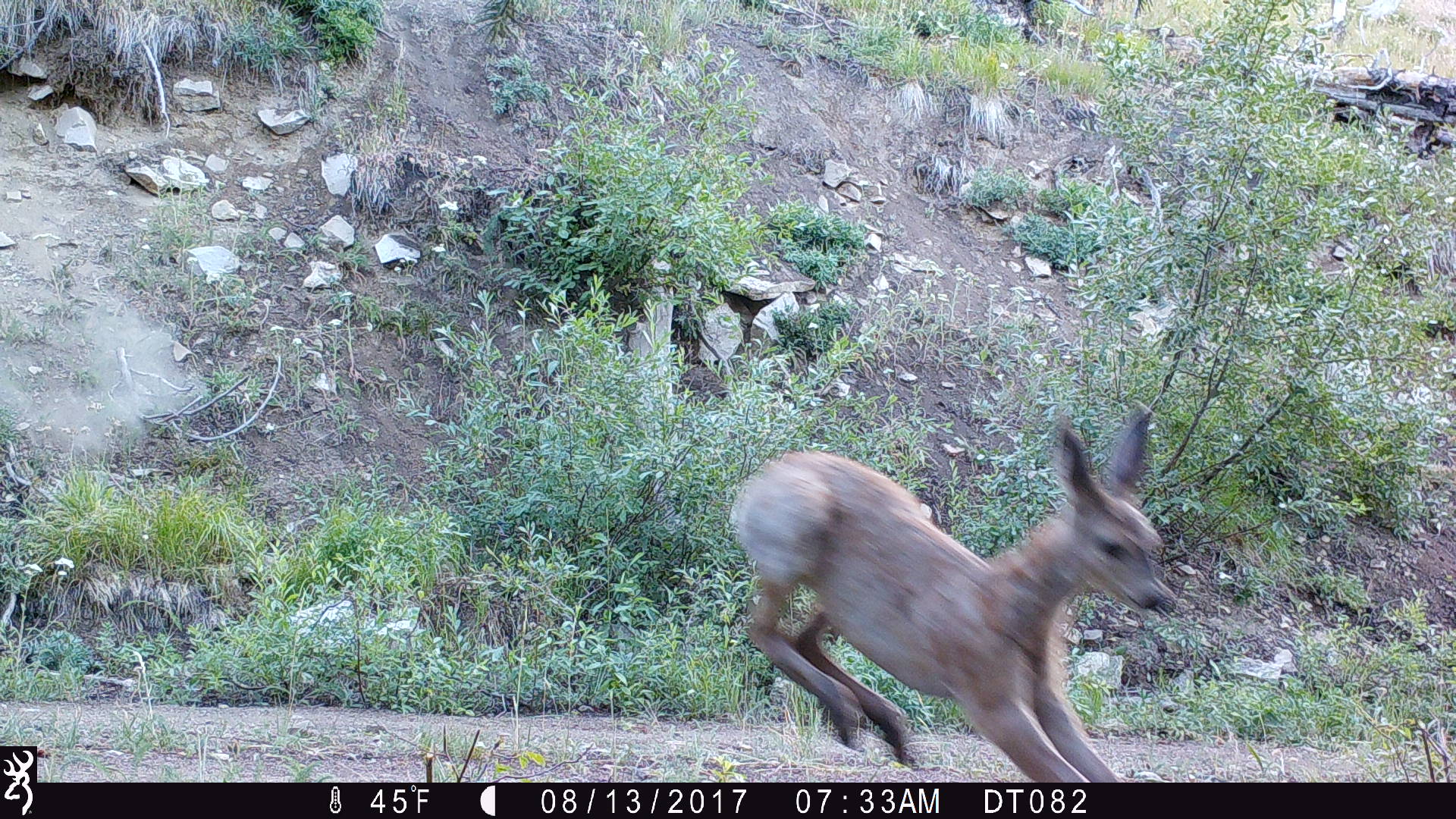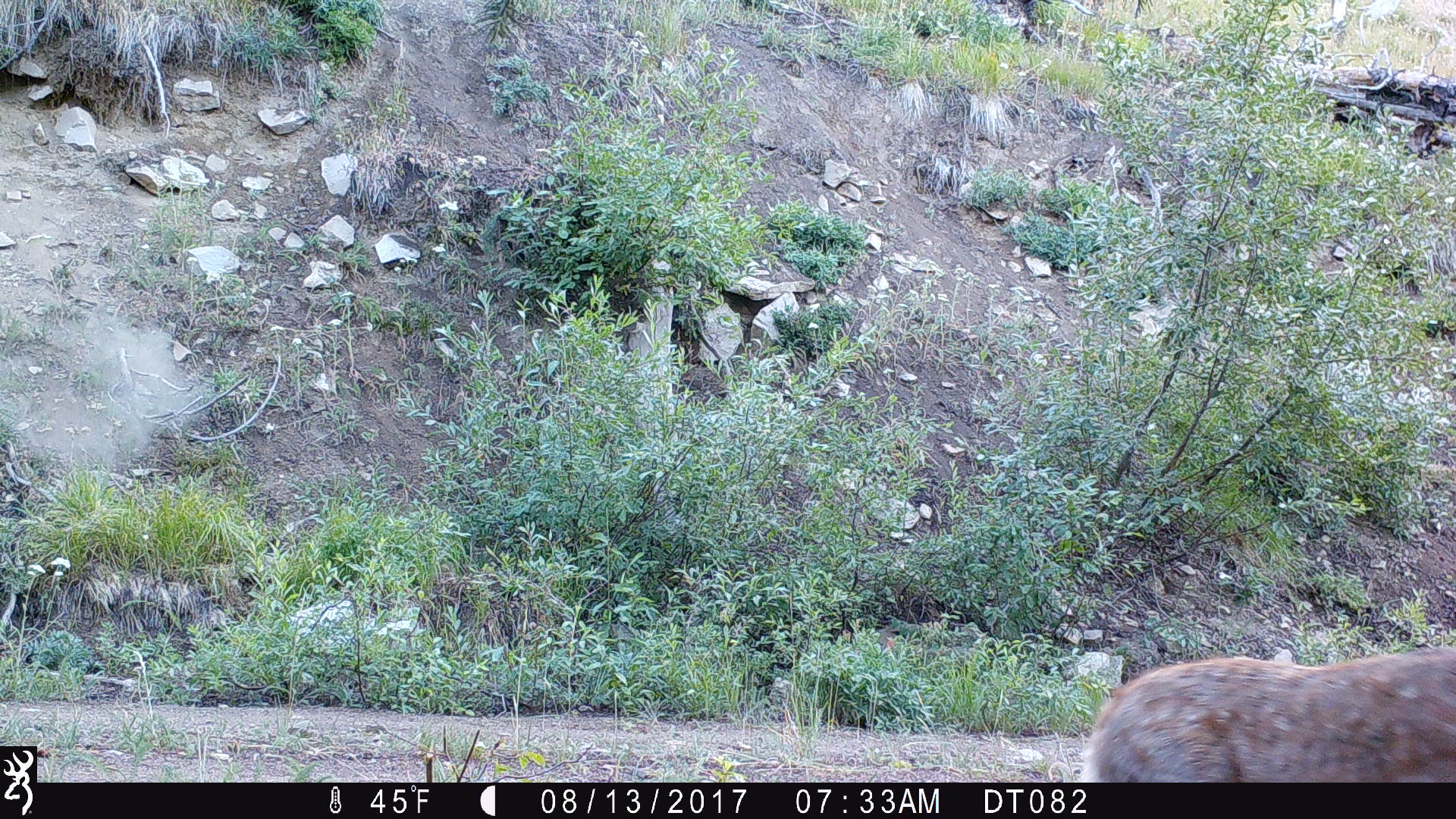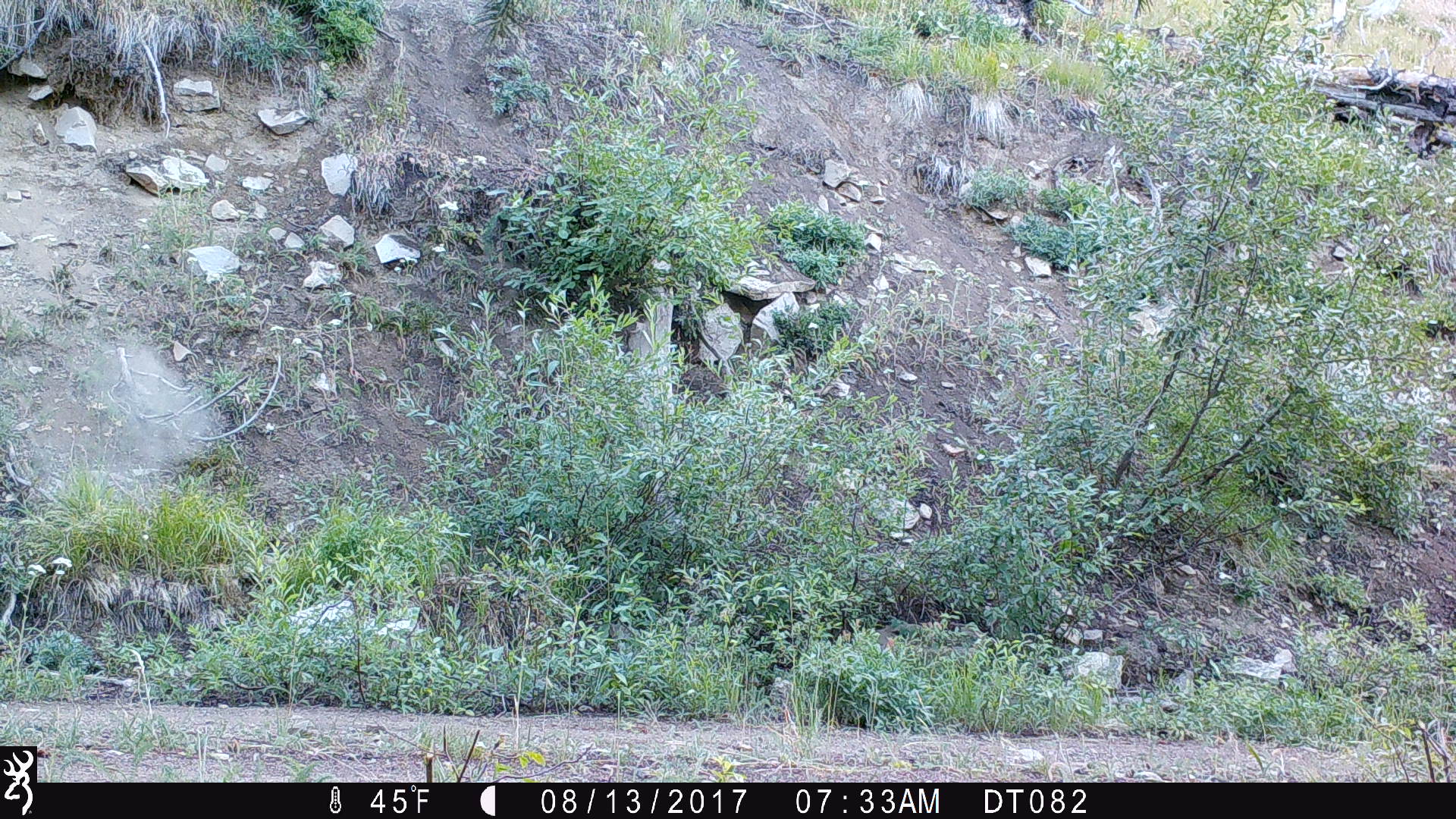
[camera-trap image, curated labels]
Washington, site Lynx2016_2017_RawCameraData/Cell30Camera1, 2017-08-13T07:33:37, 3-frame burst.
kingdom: Animalia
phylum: Chordata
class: Mammalia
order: Artiodactyla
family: Cervidae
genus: Odocoileus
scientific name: Odocoileus hemionus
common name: mule deer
Odocoileus hemionus (mule deer). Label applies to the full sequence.